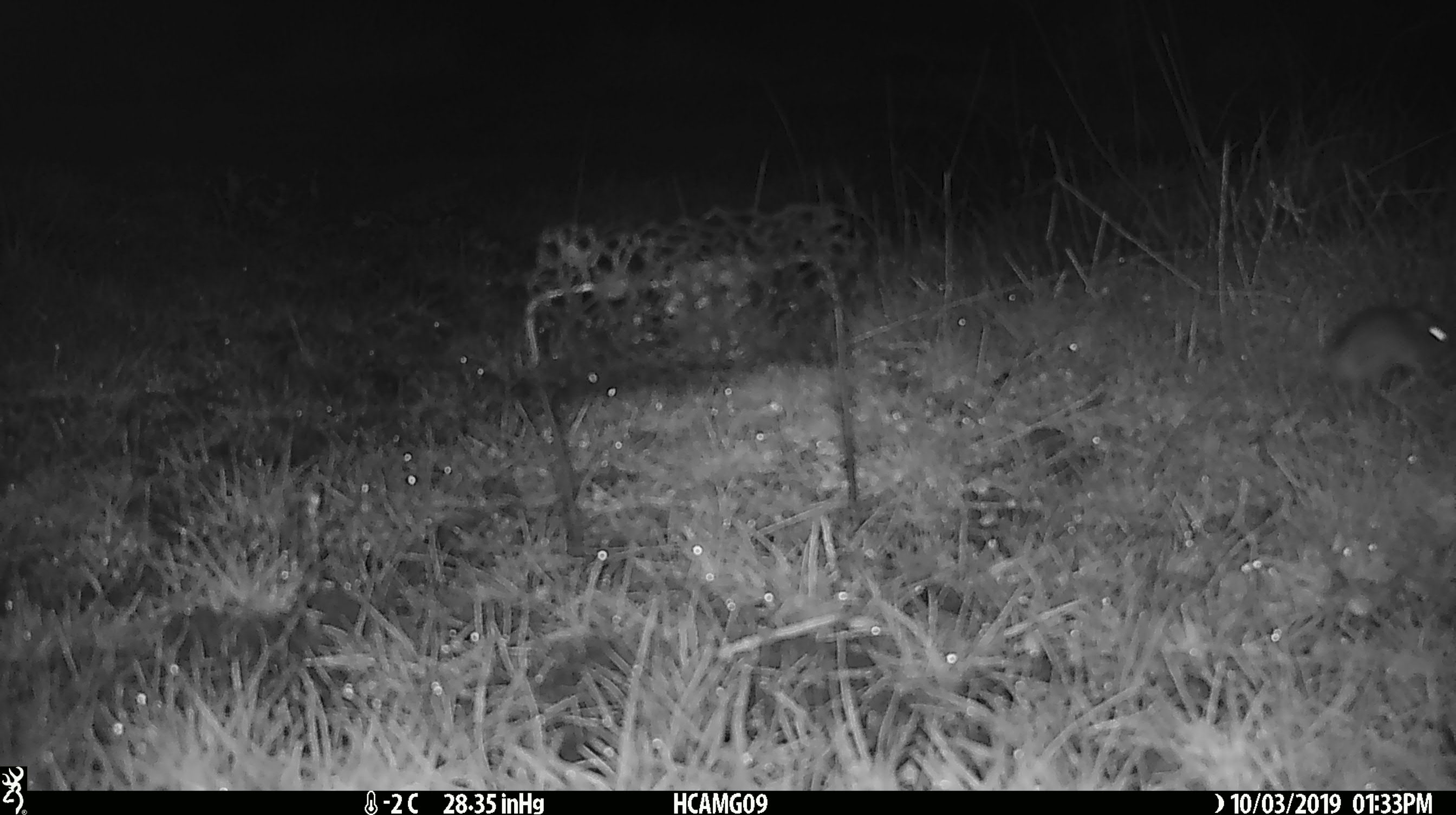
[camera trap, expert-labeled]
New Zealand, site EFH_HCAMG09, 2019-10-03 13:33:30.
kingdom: Animalia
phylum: Chordata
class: Mammalia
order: Rodentia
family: Muridae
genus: Mus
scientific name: Mus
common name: mouse